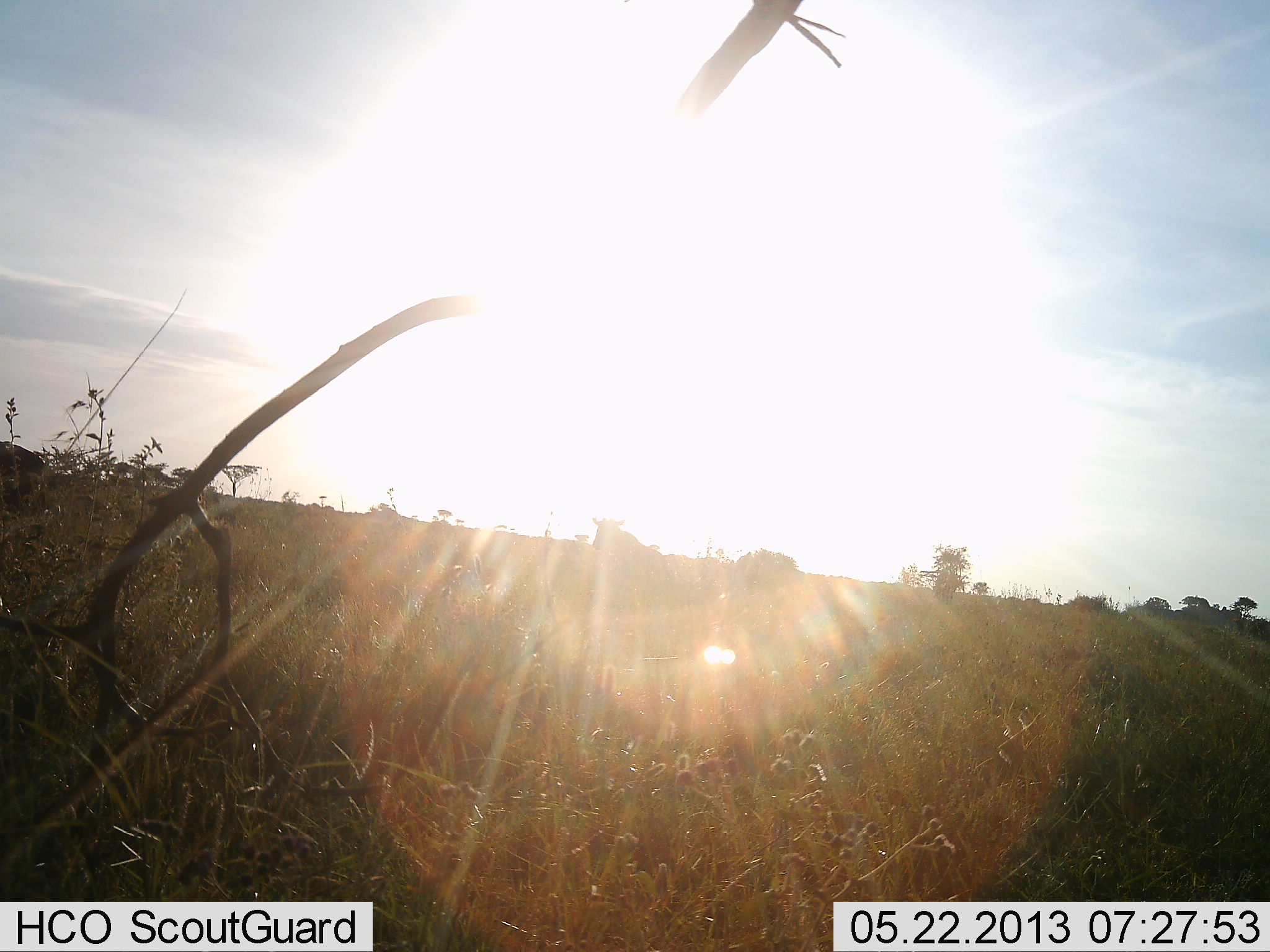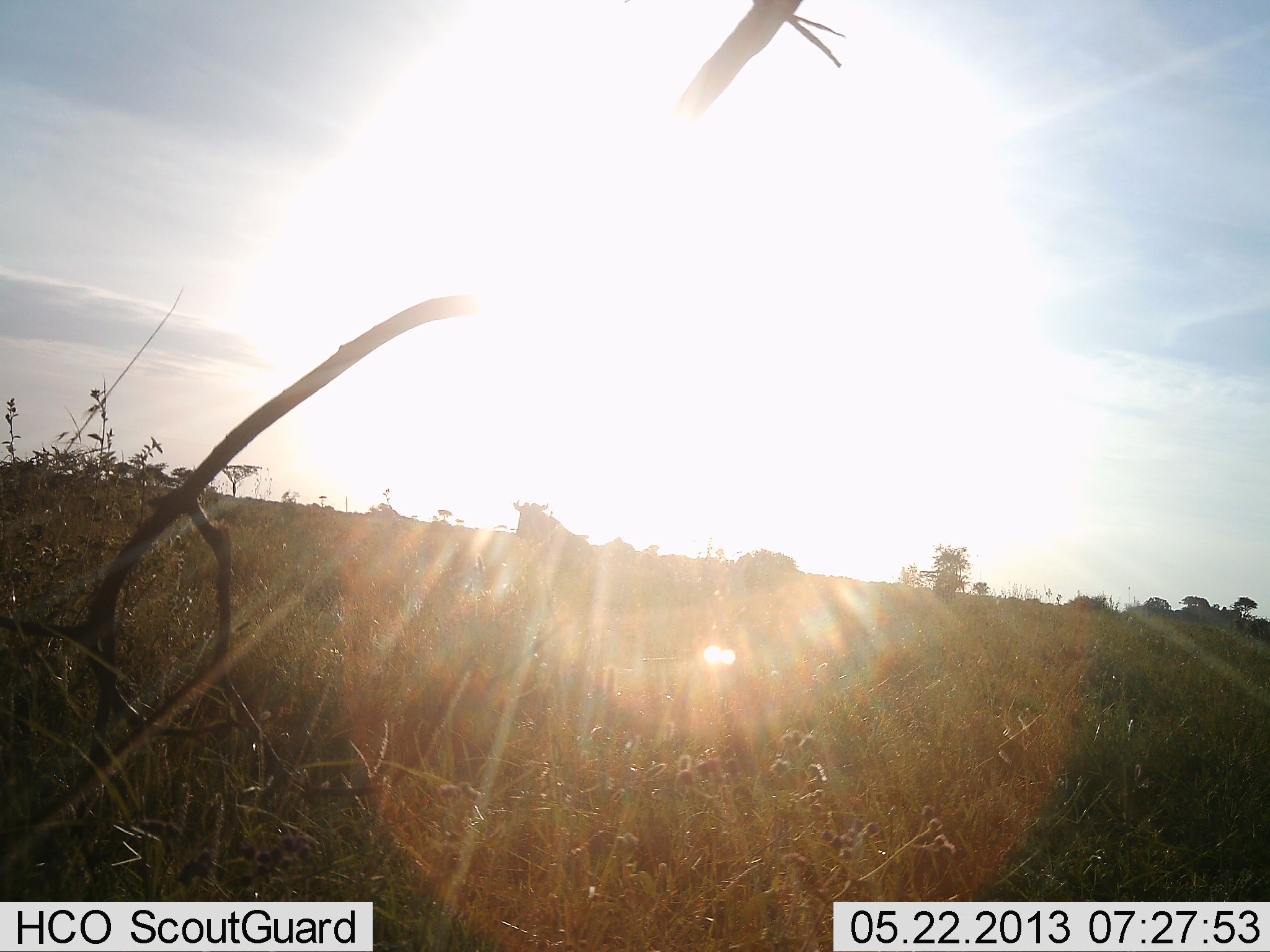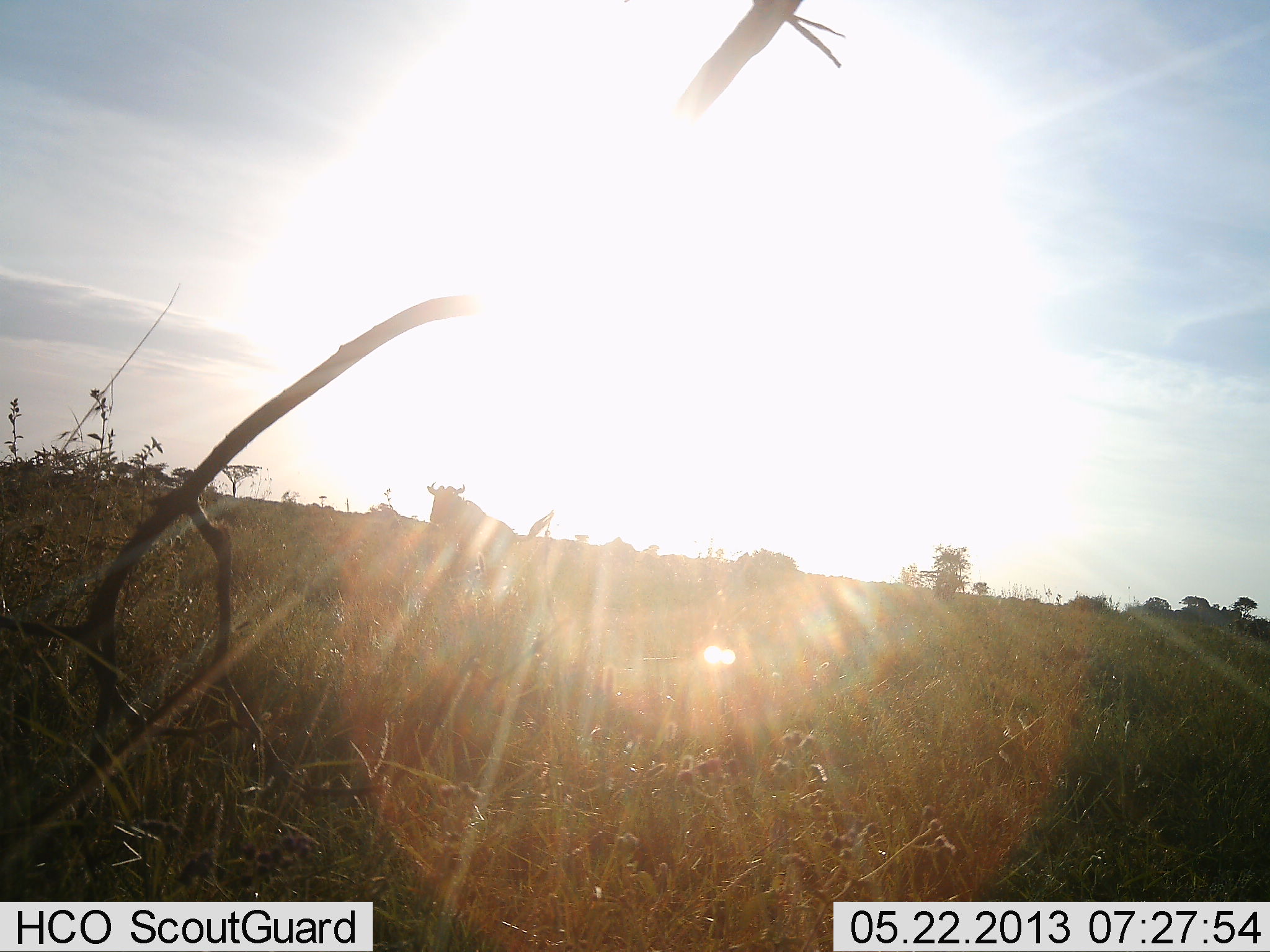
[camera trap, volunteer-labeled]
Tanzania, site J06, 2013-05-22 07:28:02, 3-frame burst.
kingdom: Animalia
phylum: Chordata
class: Mammalia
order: Artiodactyla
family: Bovidae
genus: Connochaetes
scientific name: Connochaetes taurinus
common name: blue wildebeest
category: wildebeest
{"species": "wildebeest (blue wildebeest) (Connochaetes taurinus)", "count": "2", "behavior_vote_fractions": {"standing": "5%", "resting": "0%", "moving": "95%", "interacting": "0%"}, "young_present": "0%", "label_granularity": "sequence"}